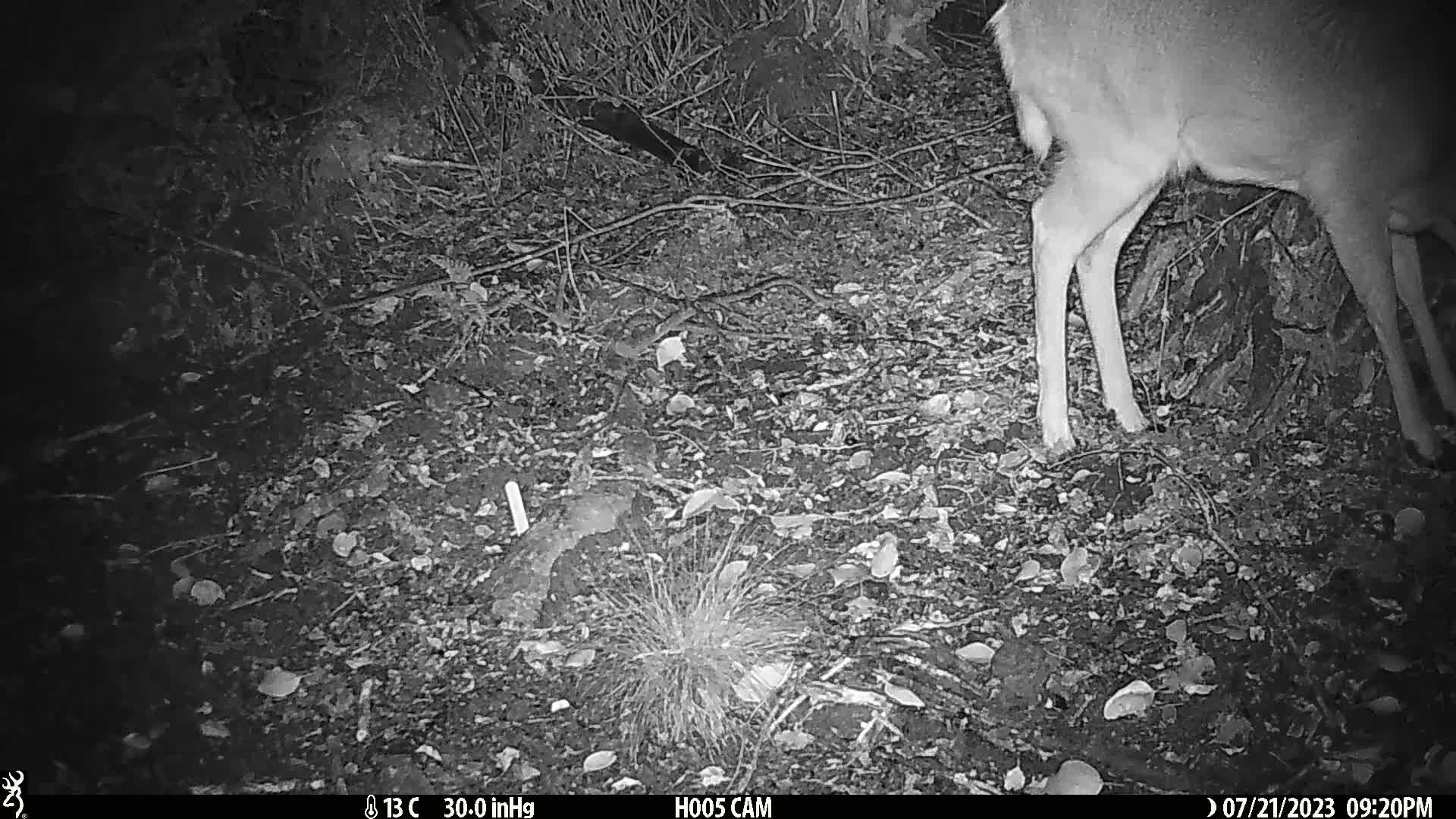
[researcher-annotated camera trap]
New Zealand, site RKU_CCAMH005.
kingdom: Animalia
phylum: Chordata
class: Mammalia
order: Artiodactyla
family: Cervidae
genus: Odocoileus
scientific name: Odocoileus virginianus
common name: white-tailed deer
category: white tailed deer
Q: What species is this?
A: White tailed deer (white-tailed deer) (Odocoileus virginianus).